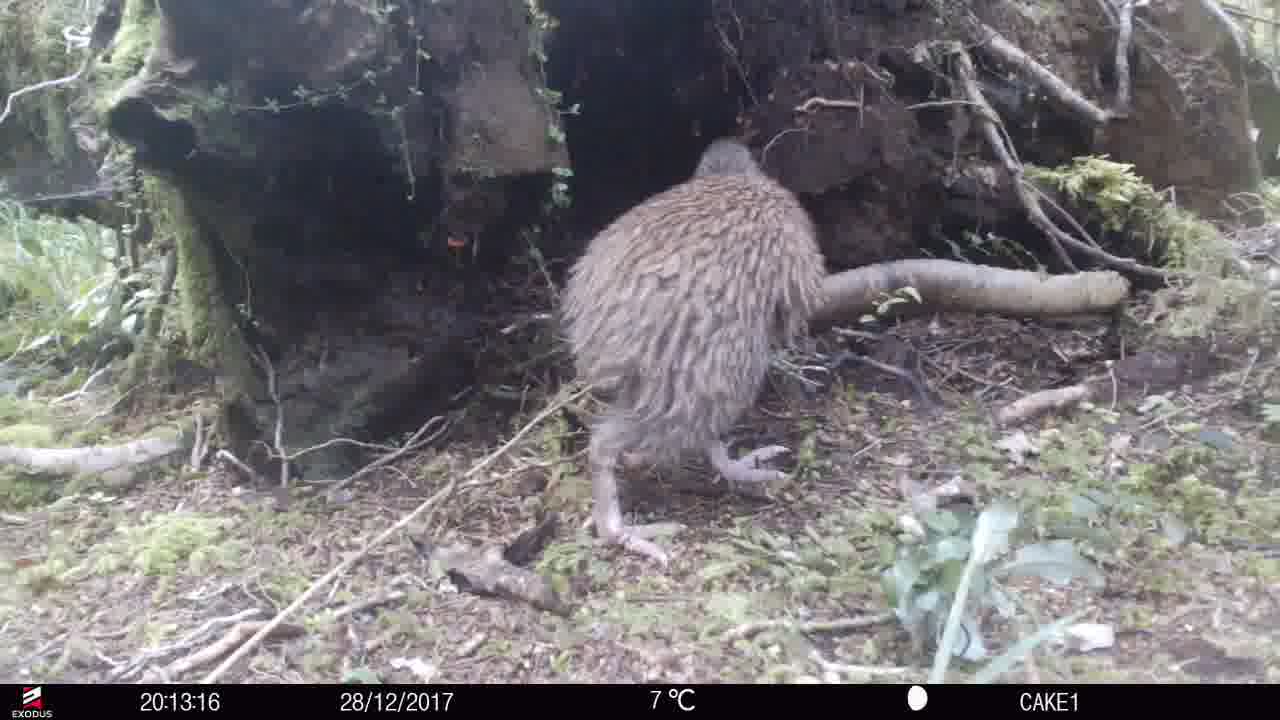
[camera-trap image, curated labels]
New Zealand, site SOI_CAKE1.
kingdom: Animalia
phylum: Chordata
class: Aves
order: Apterygiformes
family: Apterygidae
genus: Apteryx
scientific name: Apteryx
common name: kiwi